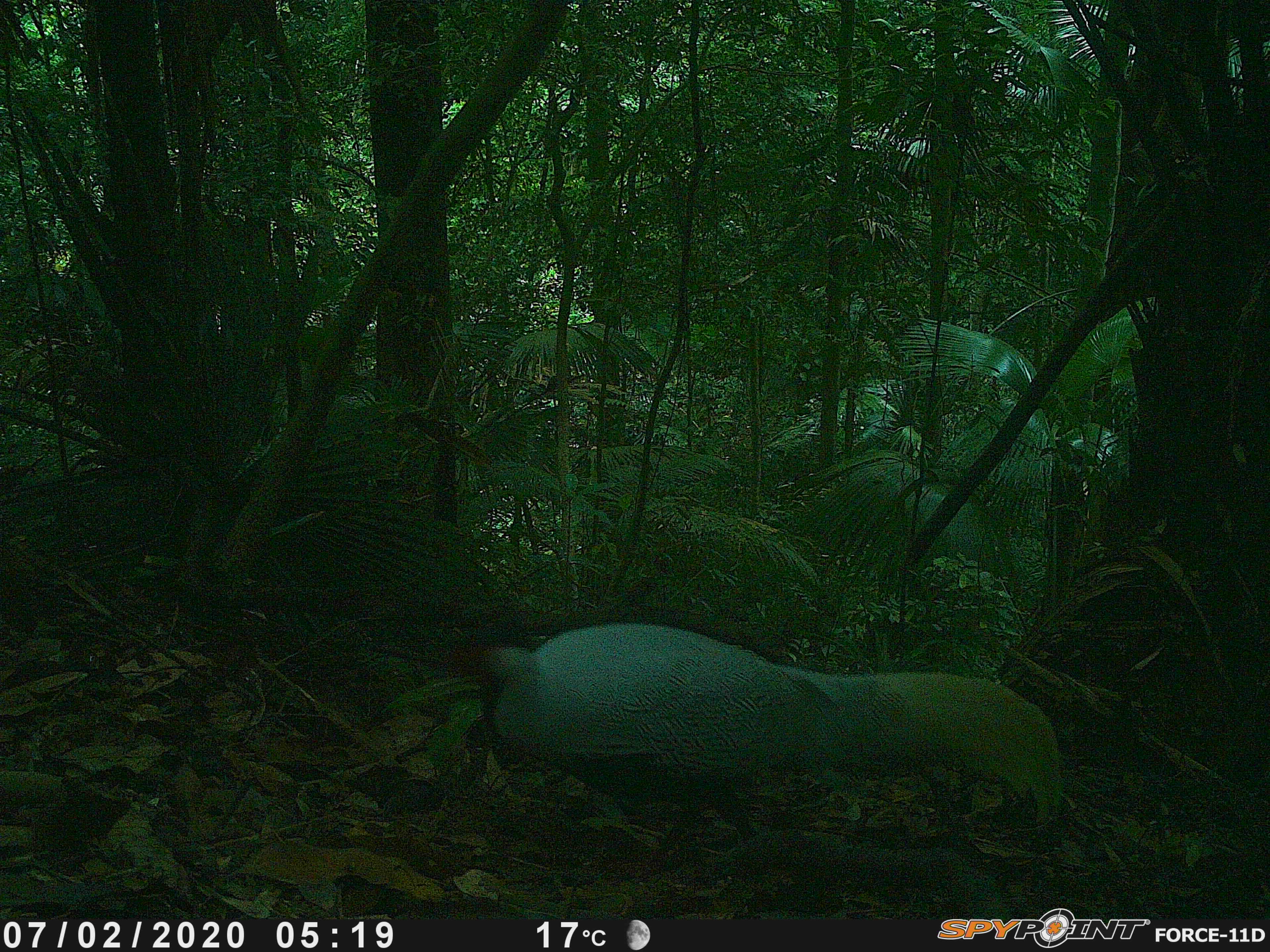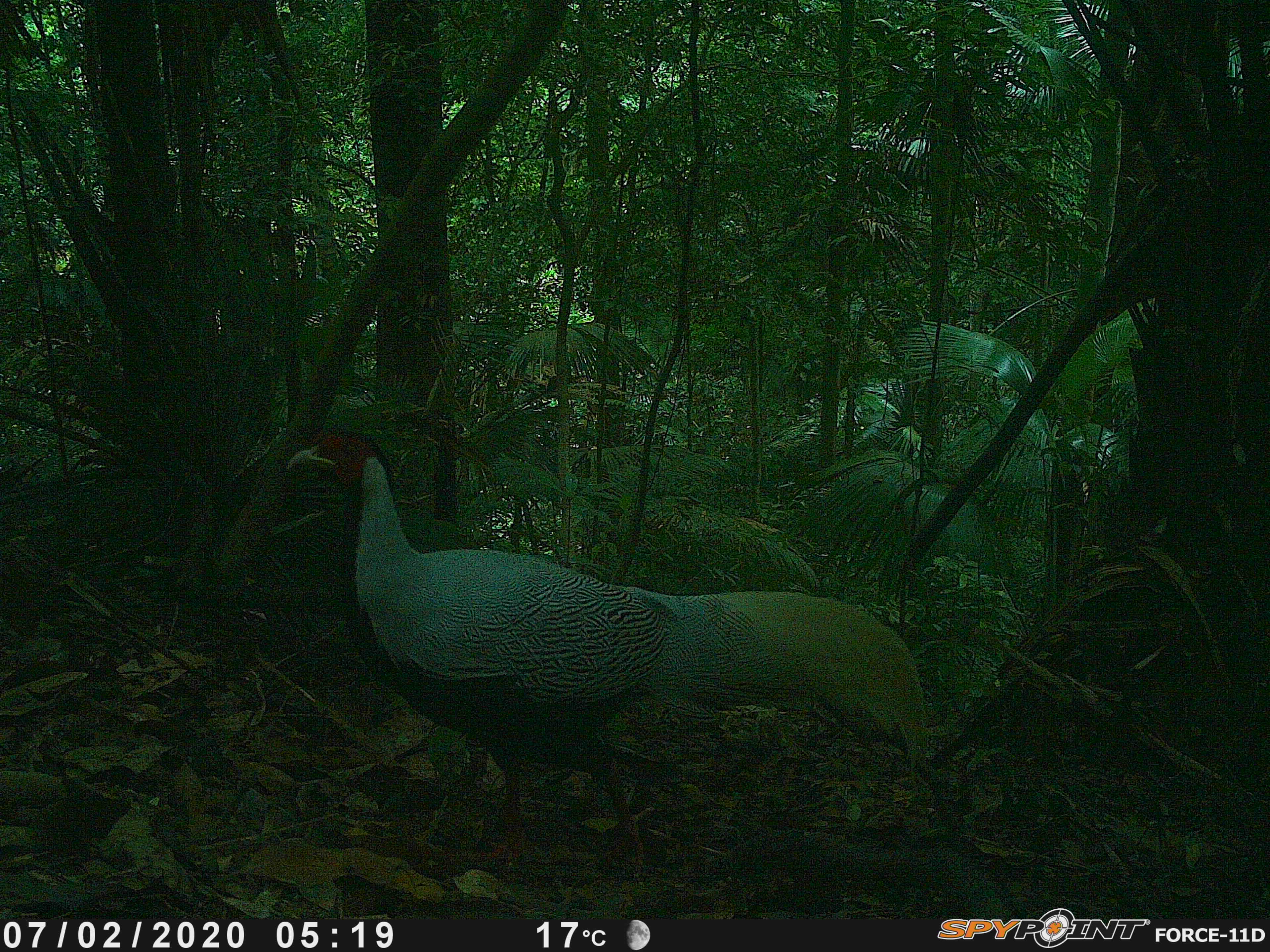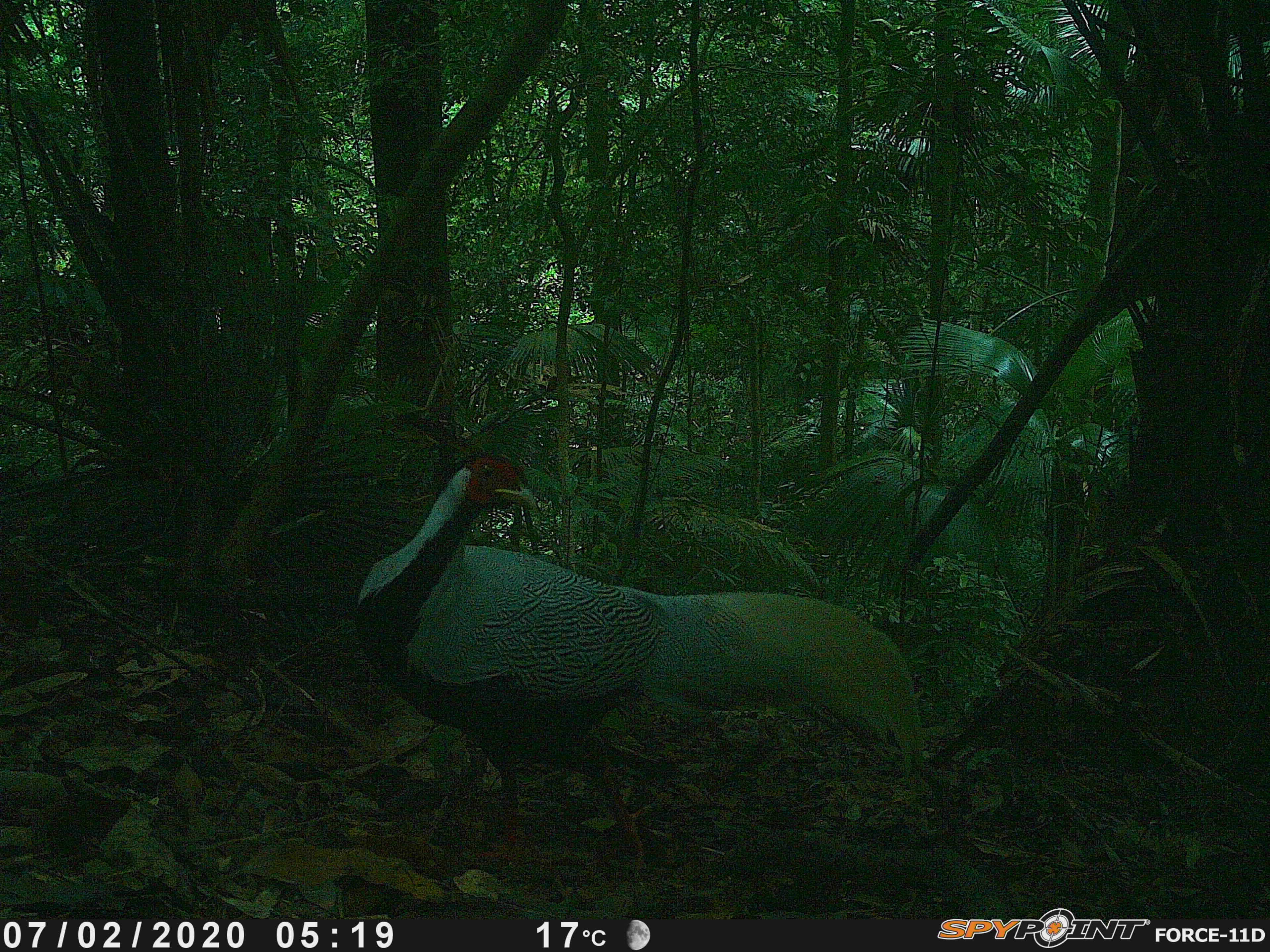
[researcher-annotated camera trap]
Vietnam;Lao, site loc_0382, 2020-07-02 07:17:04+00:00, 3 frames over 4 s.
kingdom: Animalia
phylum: Chordata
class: Aves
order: Galliformes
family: Phasianidae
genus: Lophura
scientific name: Lophura nycthemera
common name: silver pheasant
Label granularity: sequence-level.